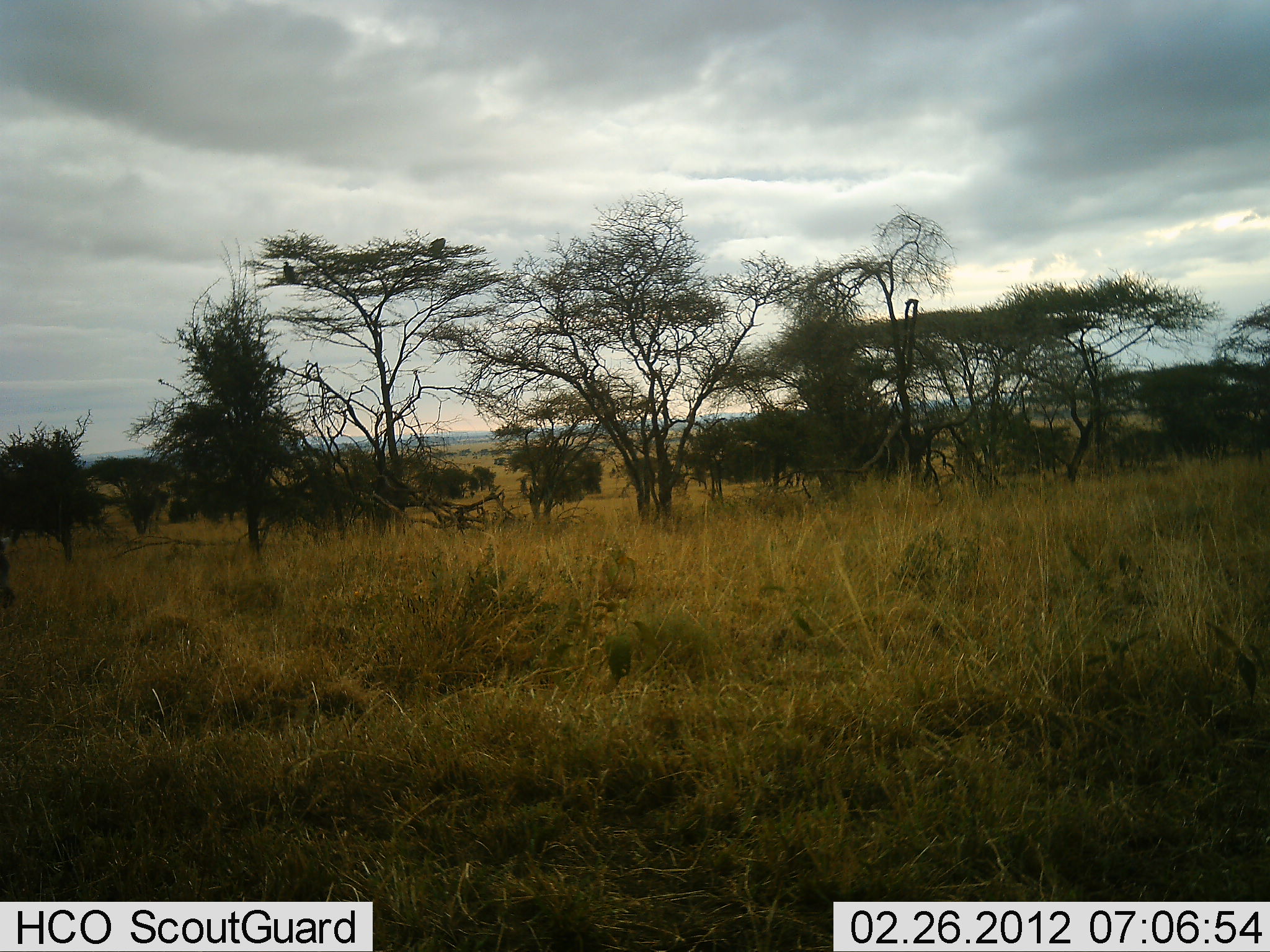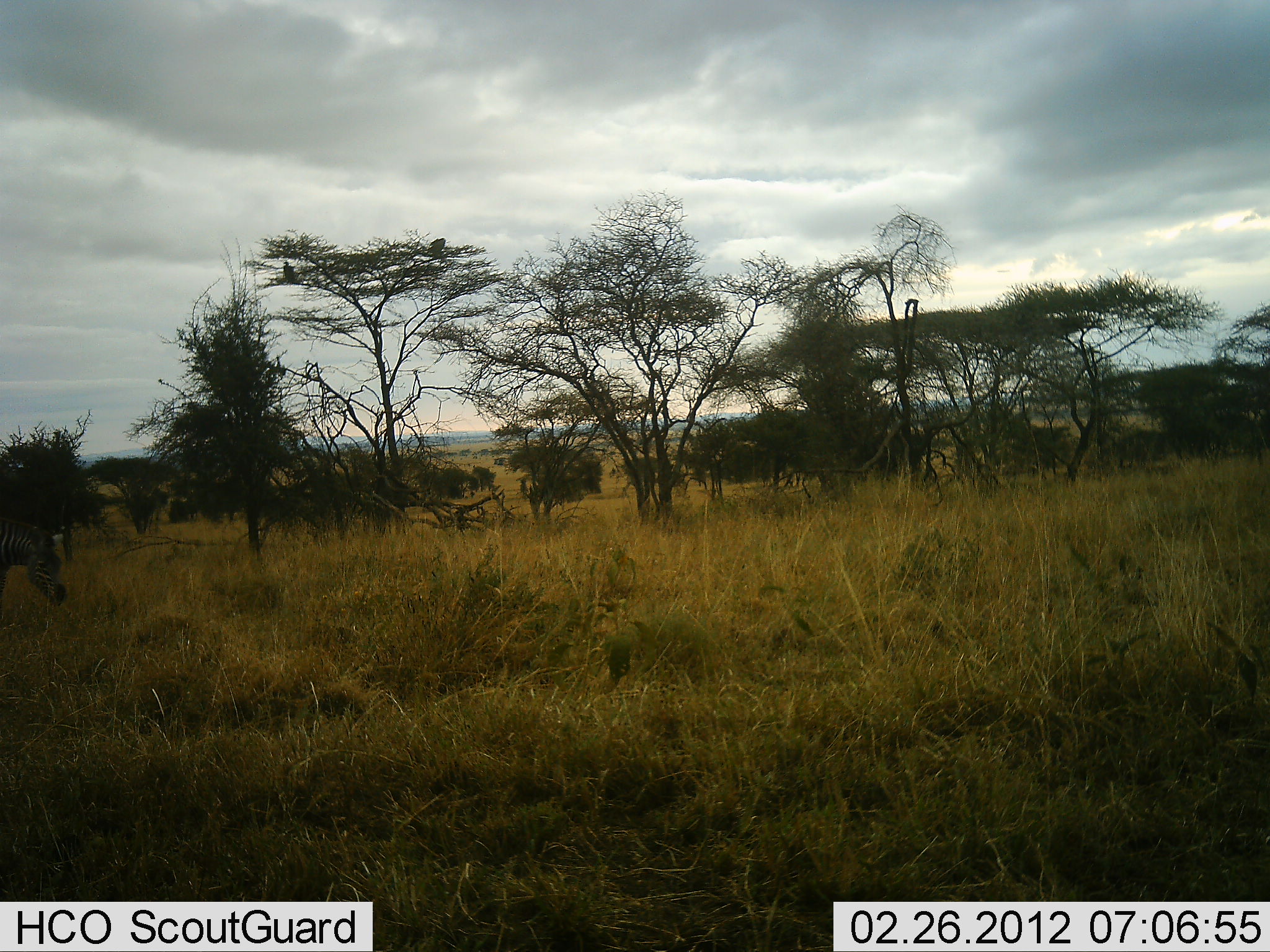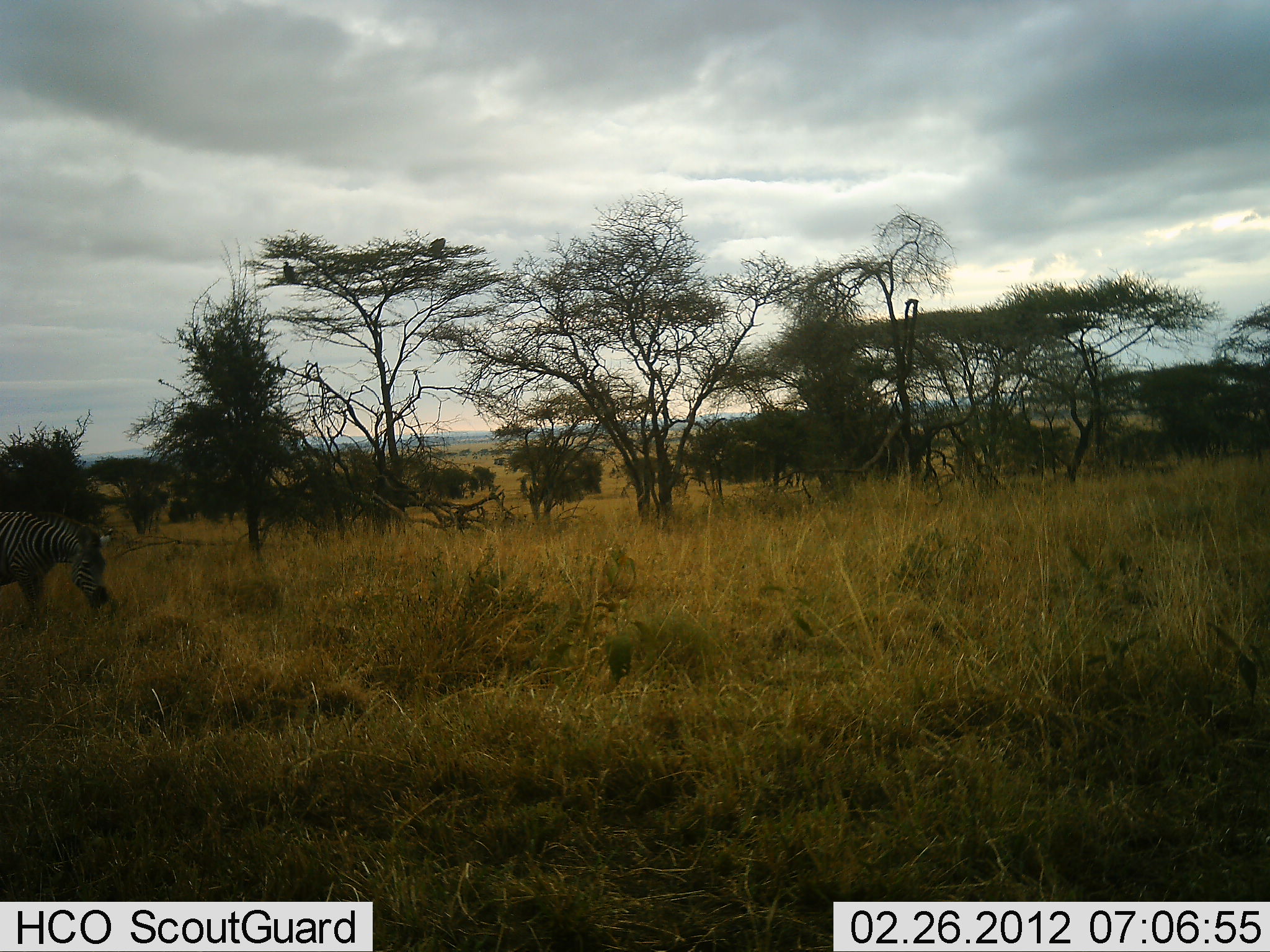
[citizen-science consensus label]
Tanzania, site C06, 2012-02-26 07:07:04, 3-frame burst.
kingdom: Animalia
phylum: Chordata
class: Mammalia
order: Perissodactyla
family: Equidae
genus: Equus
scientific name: Equus quagga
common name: plains zebra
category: zebra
Zebra (plains zebra) (Equus quagga), count 1. Behavior (volunteer vote fractions): standing 12%, resting 0%, moving 82%, interacting 0%. Young present (vote fraction): 0%. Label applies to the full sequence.